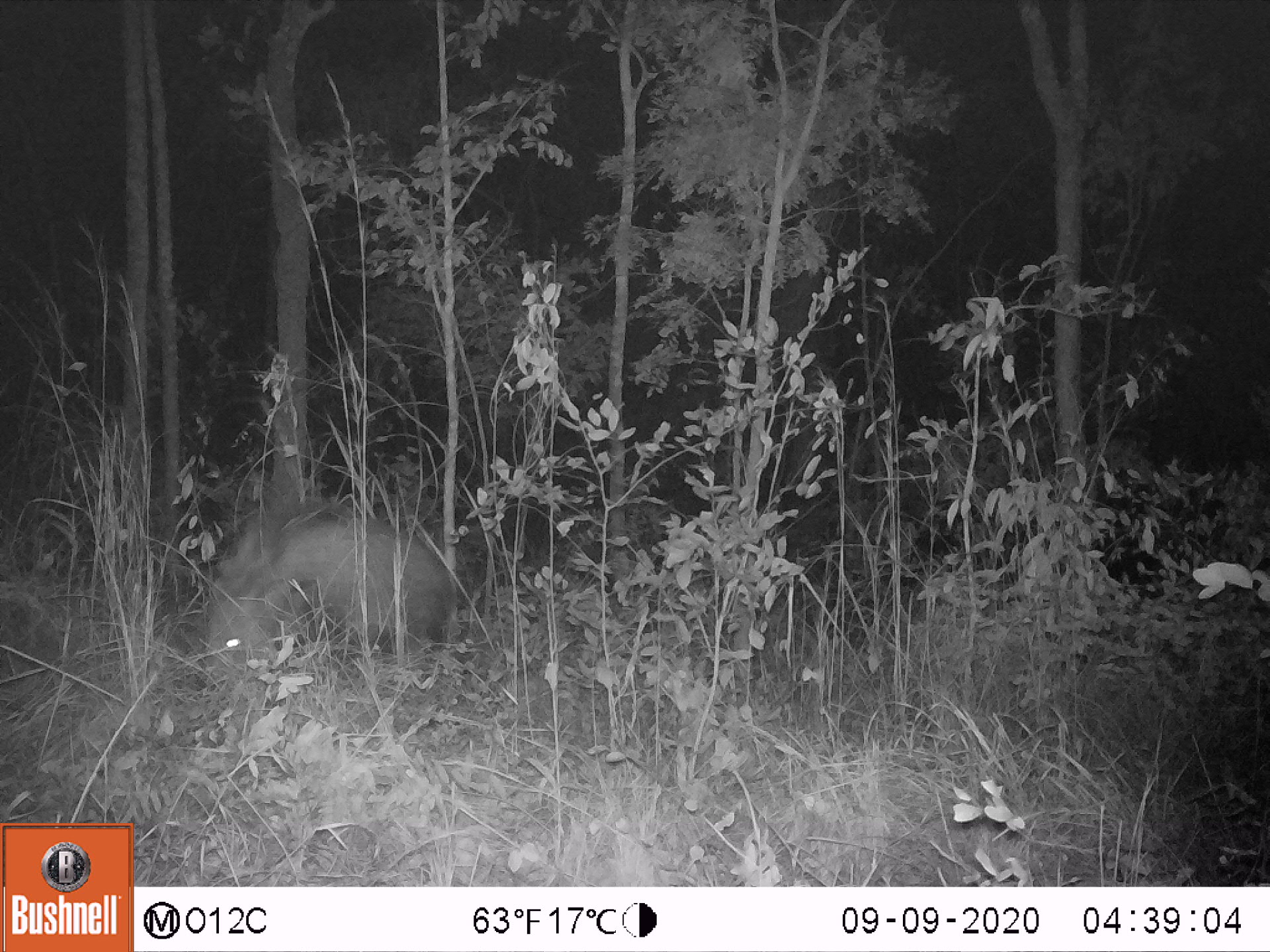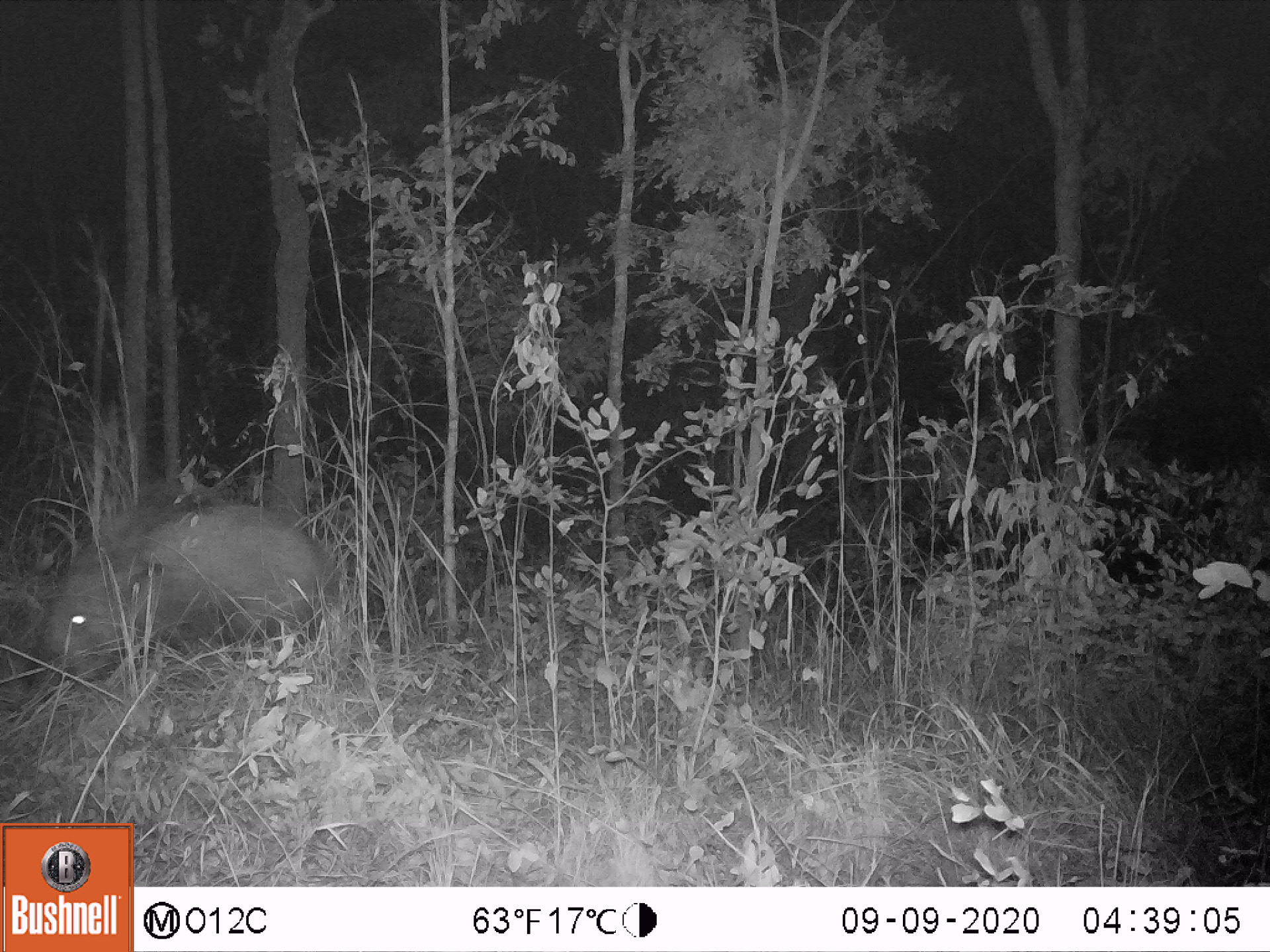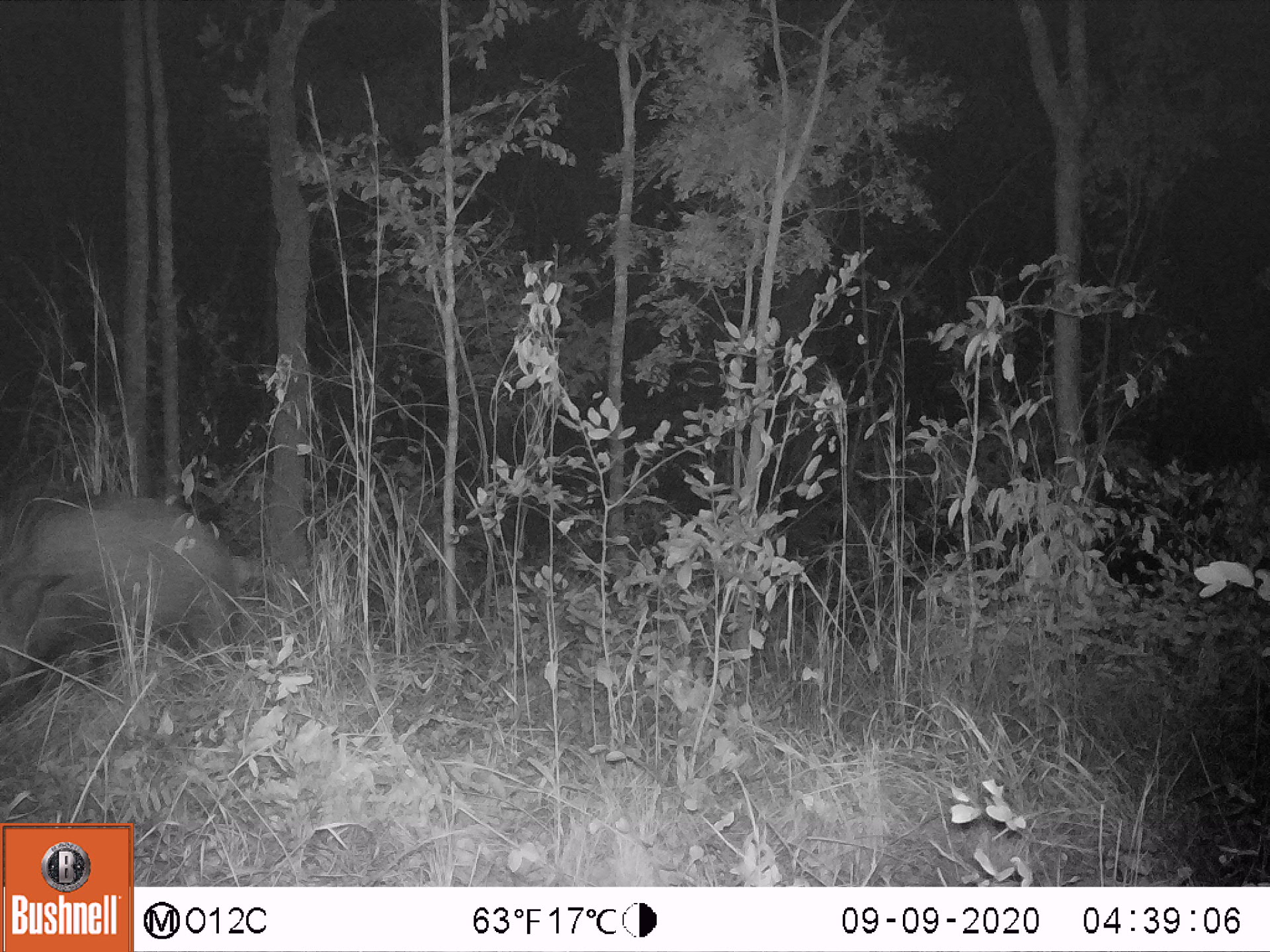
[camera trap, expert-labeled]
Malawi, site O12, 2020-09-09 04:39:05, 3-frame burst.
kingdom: Animalia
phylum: Chordata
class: Mammalia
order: Artiodactyla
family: Suidae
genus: Potamochoerus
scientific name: Potamochoerus larvatus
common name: bushpig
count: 1